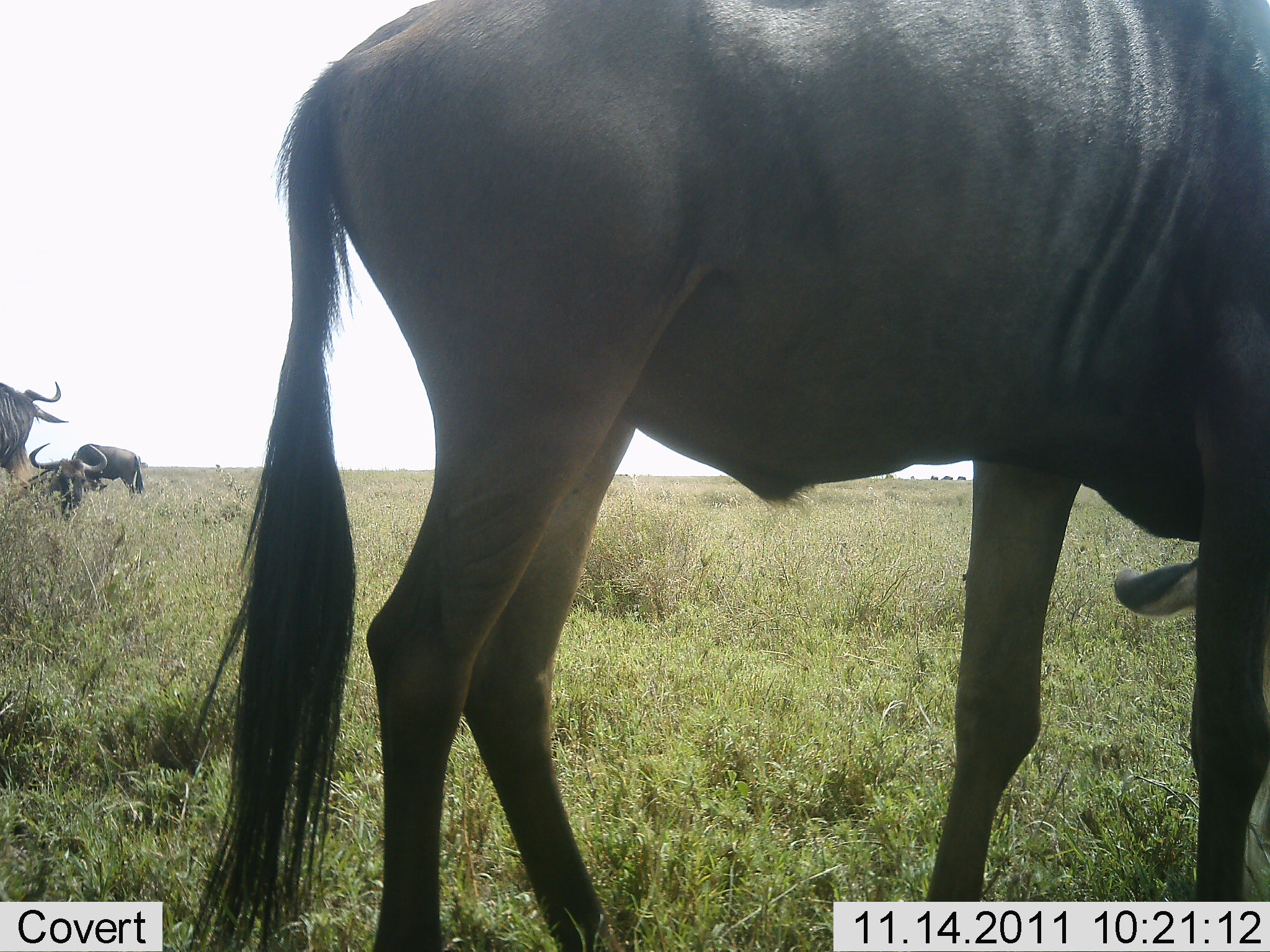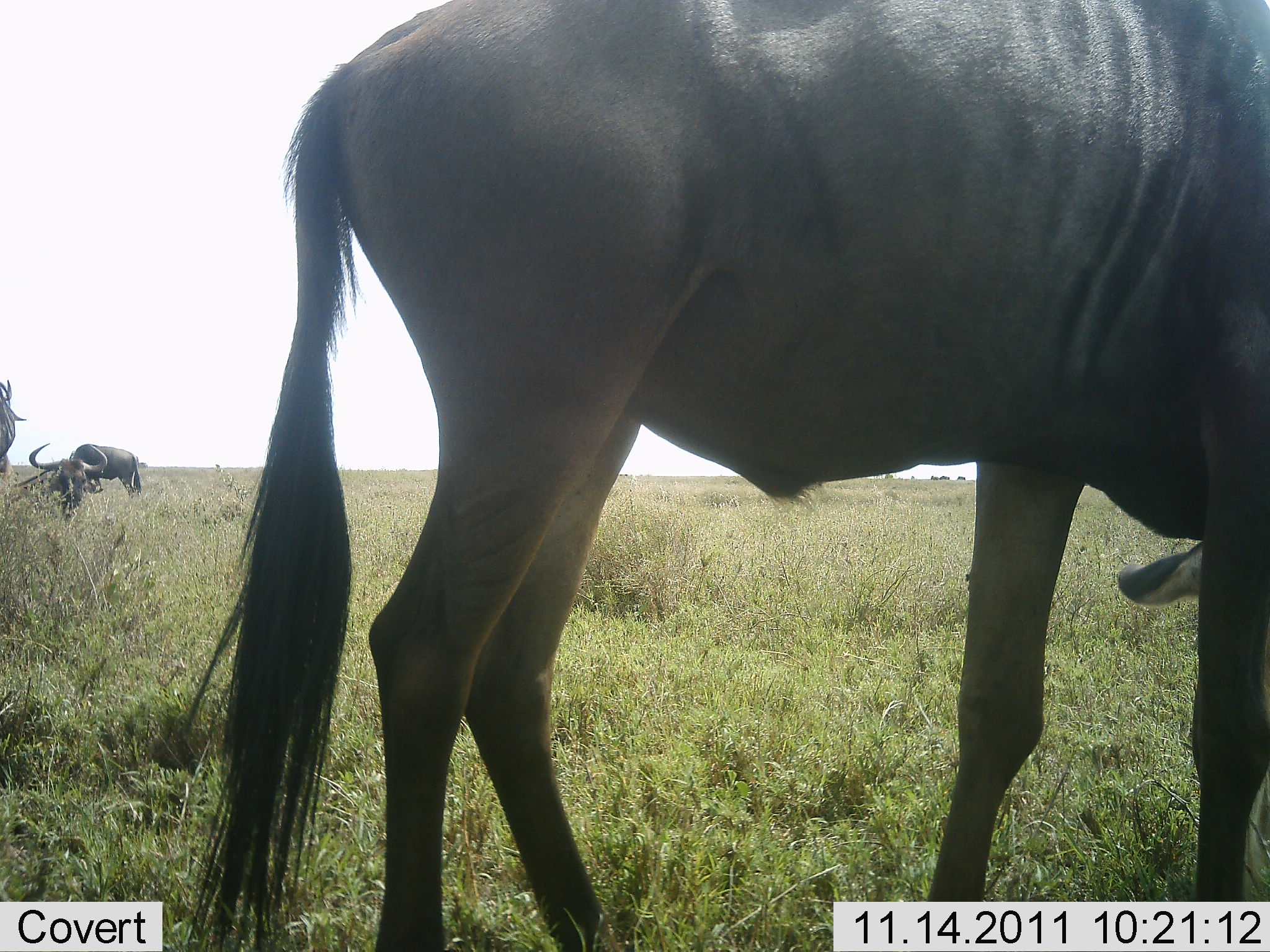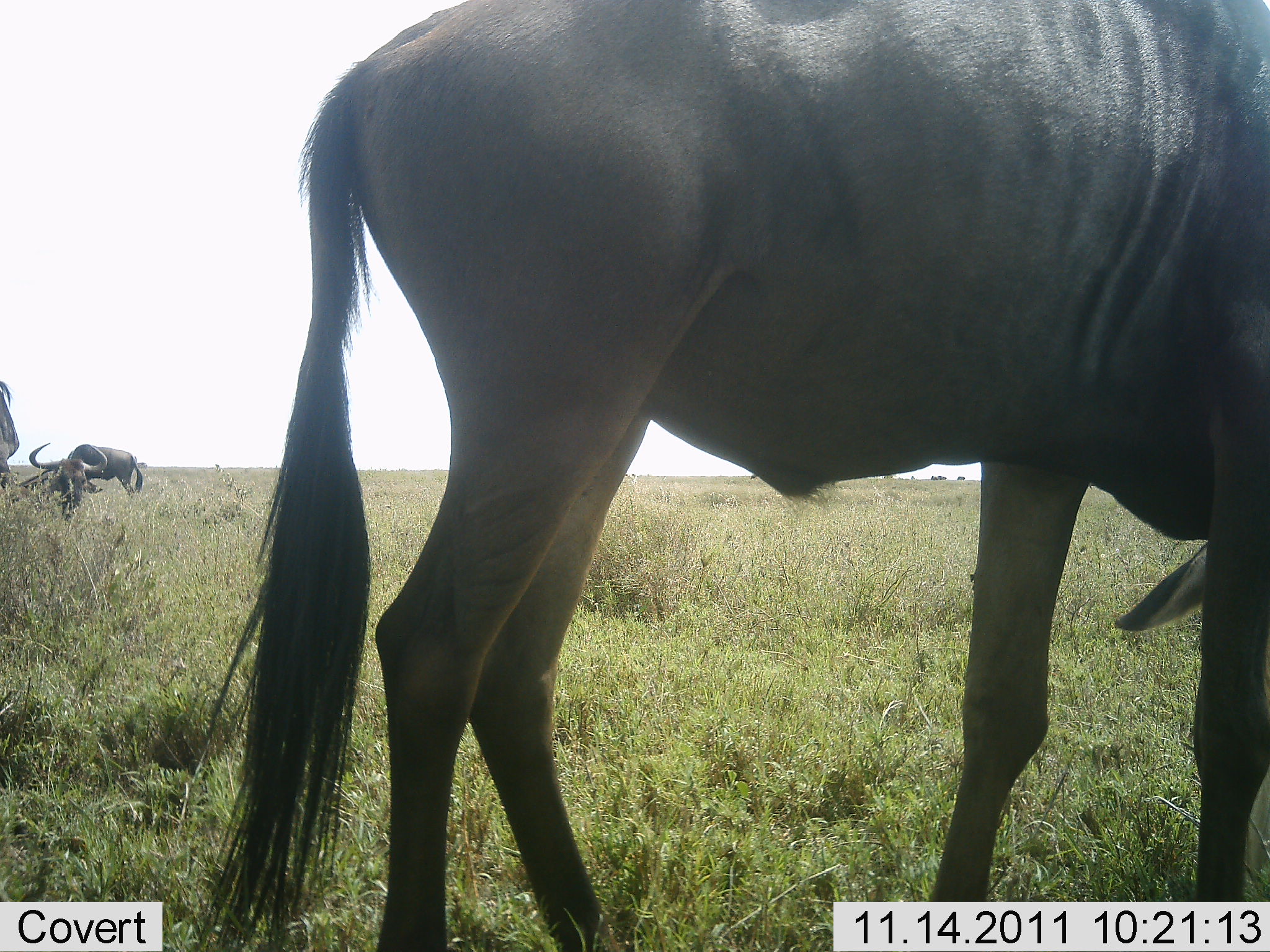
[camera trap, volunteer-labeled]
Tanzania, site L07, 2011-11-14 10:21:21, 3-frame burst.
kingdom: Animalia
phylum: Chordata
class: Mammalia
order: Artiodactyla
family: Bovidae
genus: Connochaetes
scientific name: Connochaetes taurinus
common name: blue wildebeest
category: wildebeest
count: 4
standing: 75%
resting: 25%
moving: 8%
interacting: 0%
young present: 0%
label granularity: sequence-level